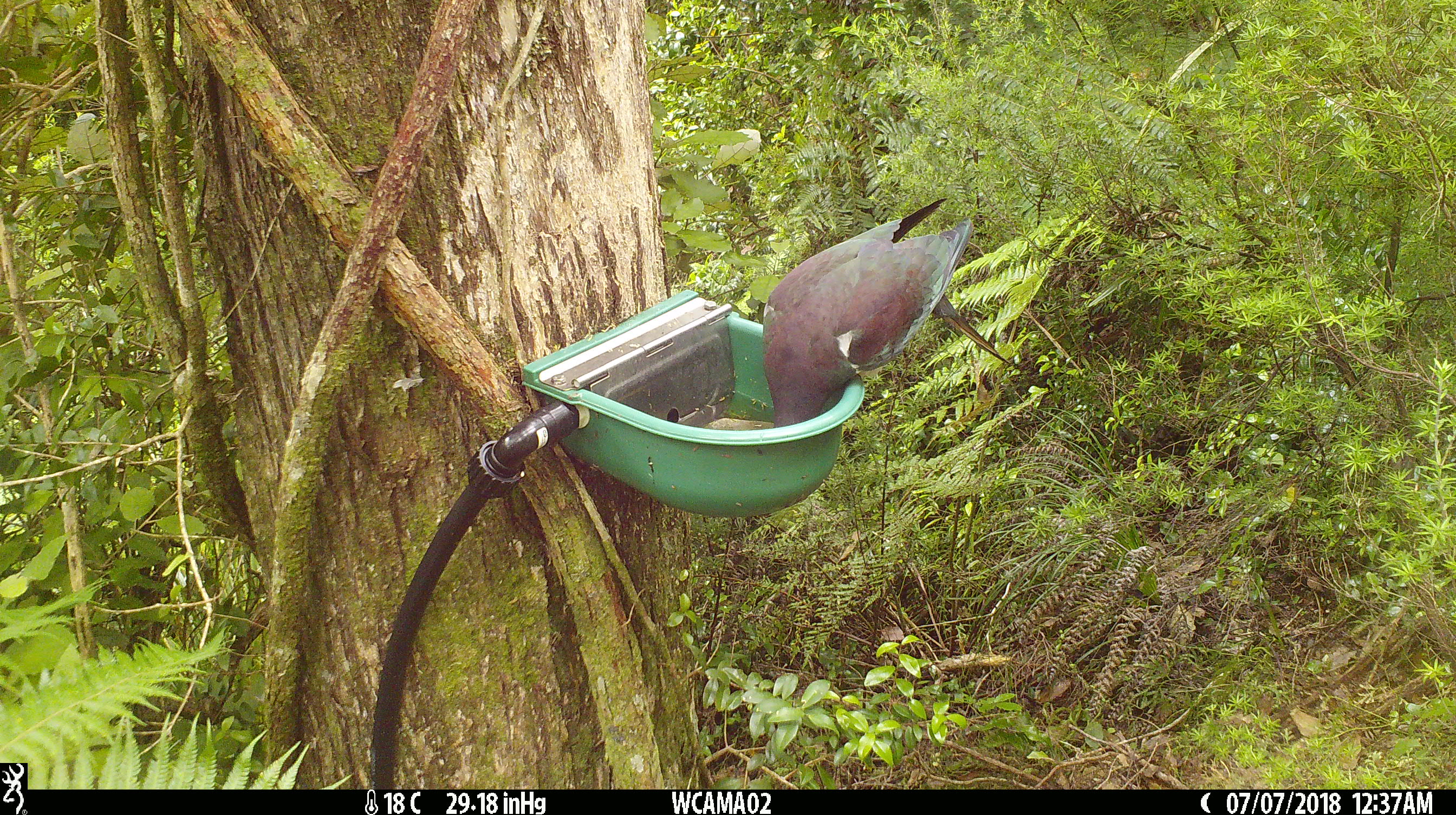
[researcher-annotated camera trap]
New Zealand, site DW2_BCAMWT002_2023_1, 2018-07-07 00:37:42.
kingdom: Animalia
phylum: Chordata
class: Aves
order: Columbiformes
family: Columbidae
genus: Hemiphaga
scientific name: Hemiphaga novaeseelandiae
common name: new zealand pigeon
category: kereru